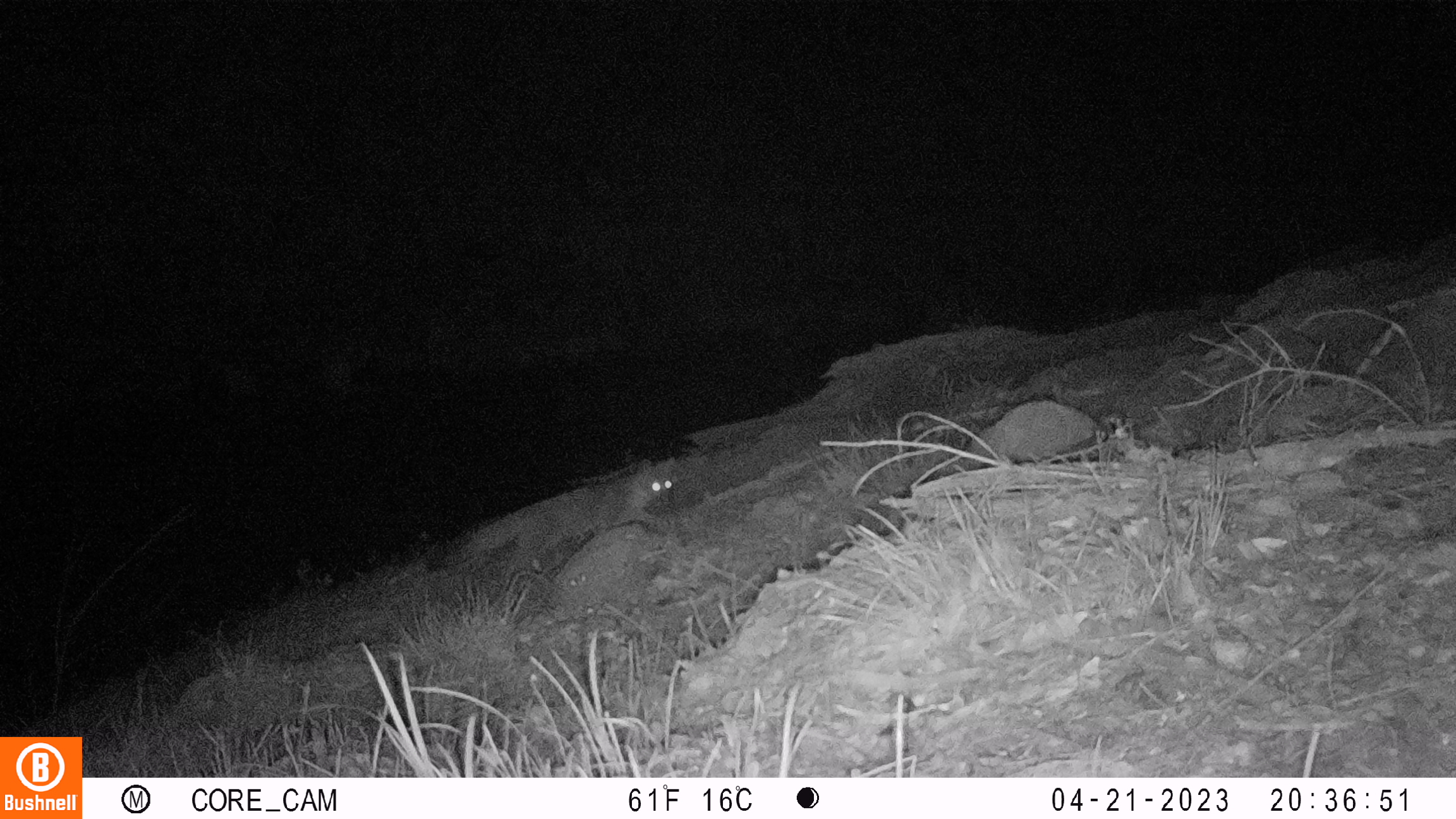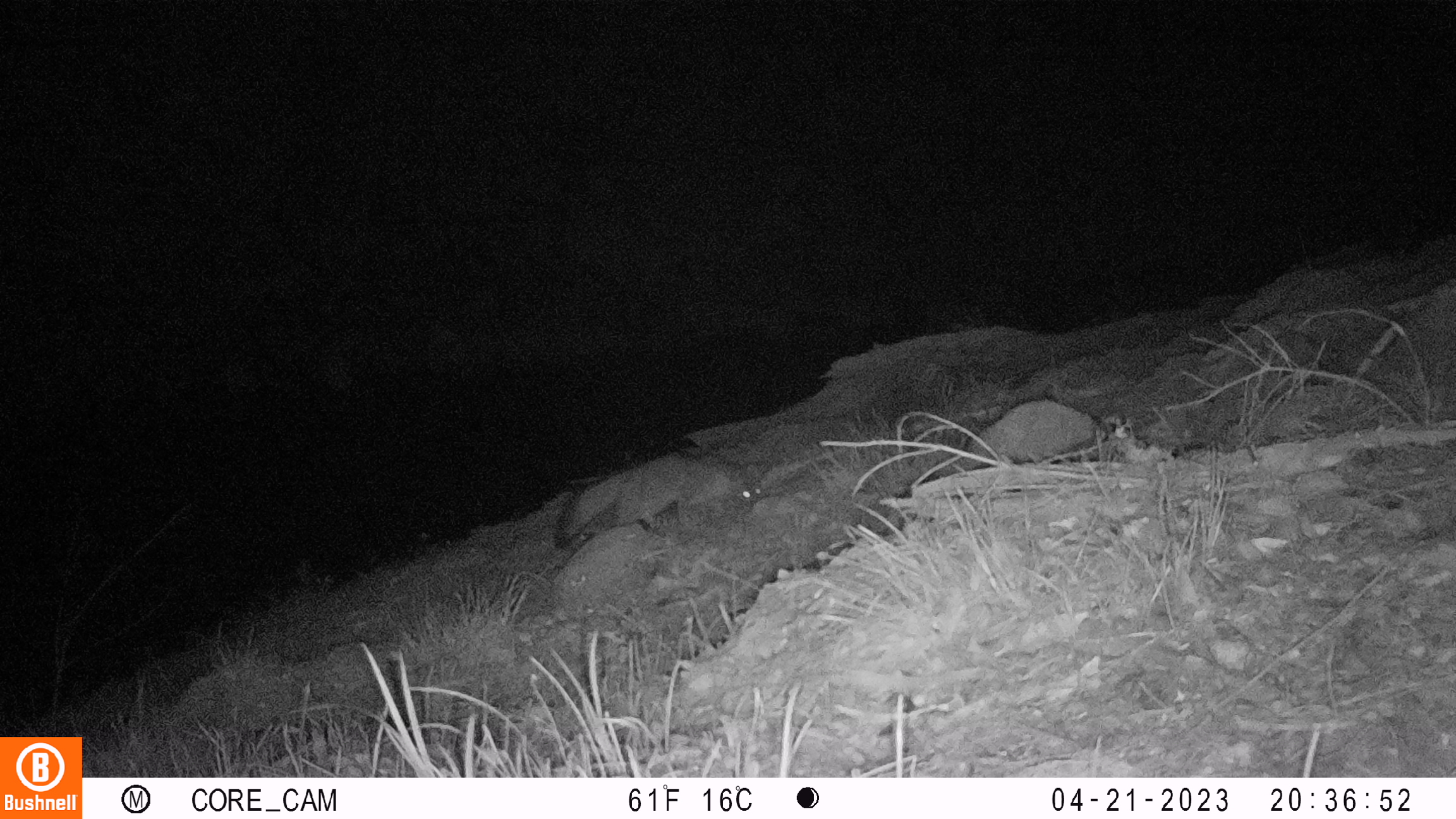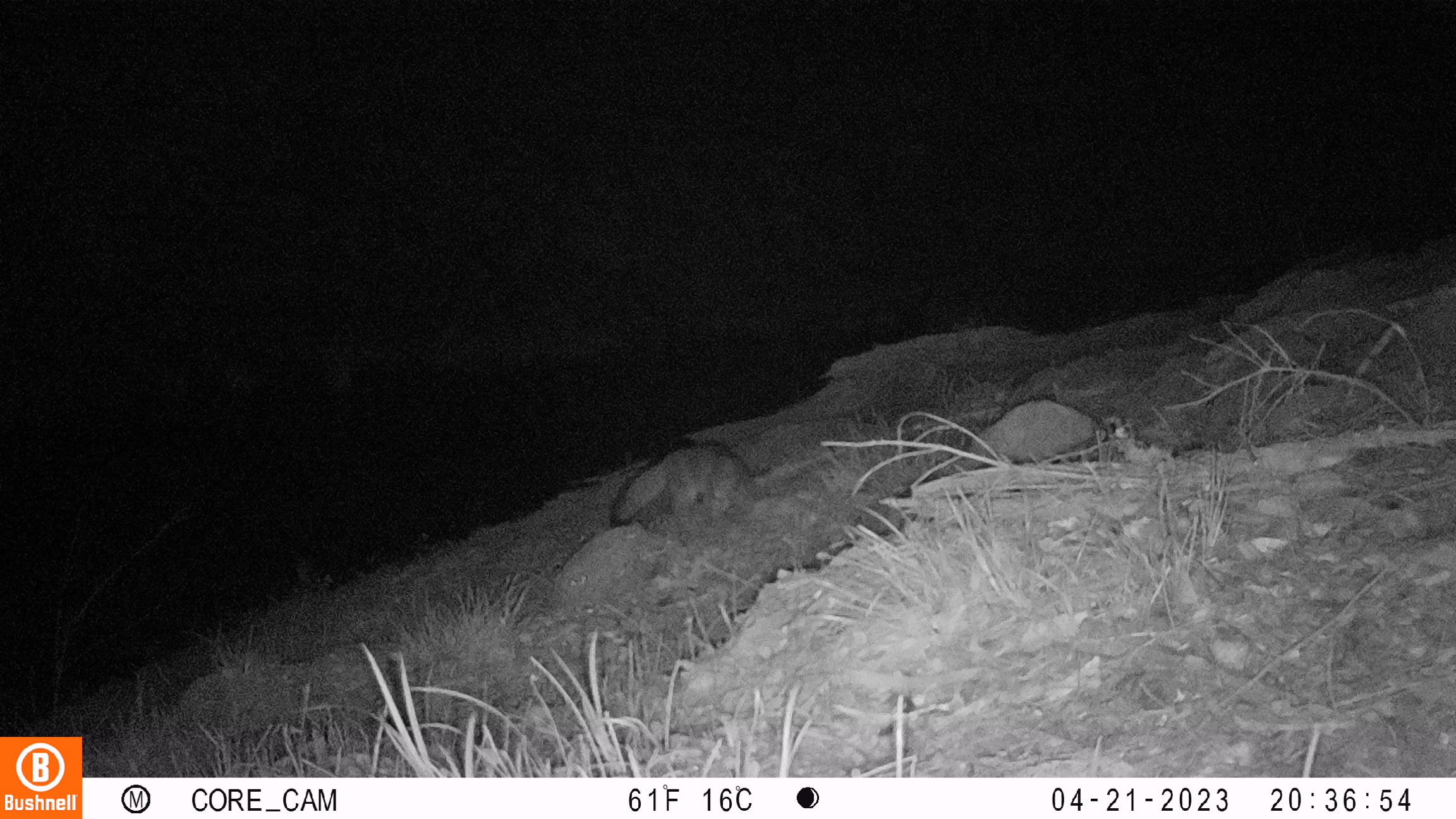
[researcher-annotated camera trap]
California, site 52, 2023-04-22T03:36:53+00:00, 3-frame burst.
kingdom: Animalia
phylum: Chordata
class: Mammalia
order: Carnivora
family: Canidae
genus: Urocyon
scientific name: Urocyon cinereoargenteus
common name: gray fox